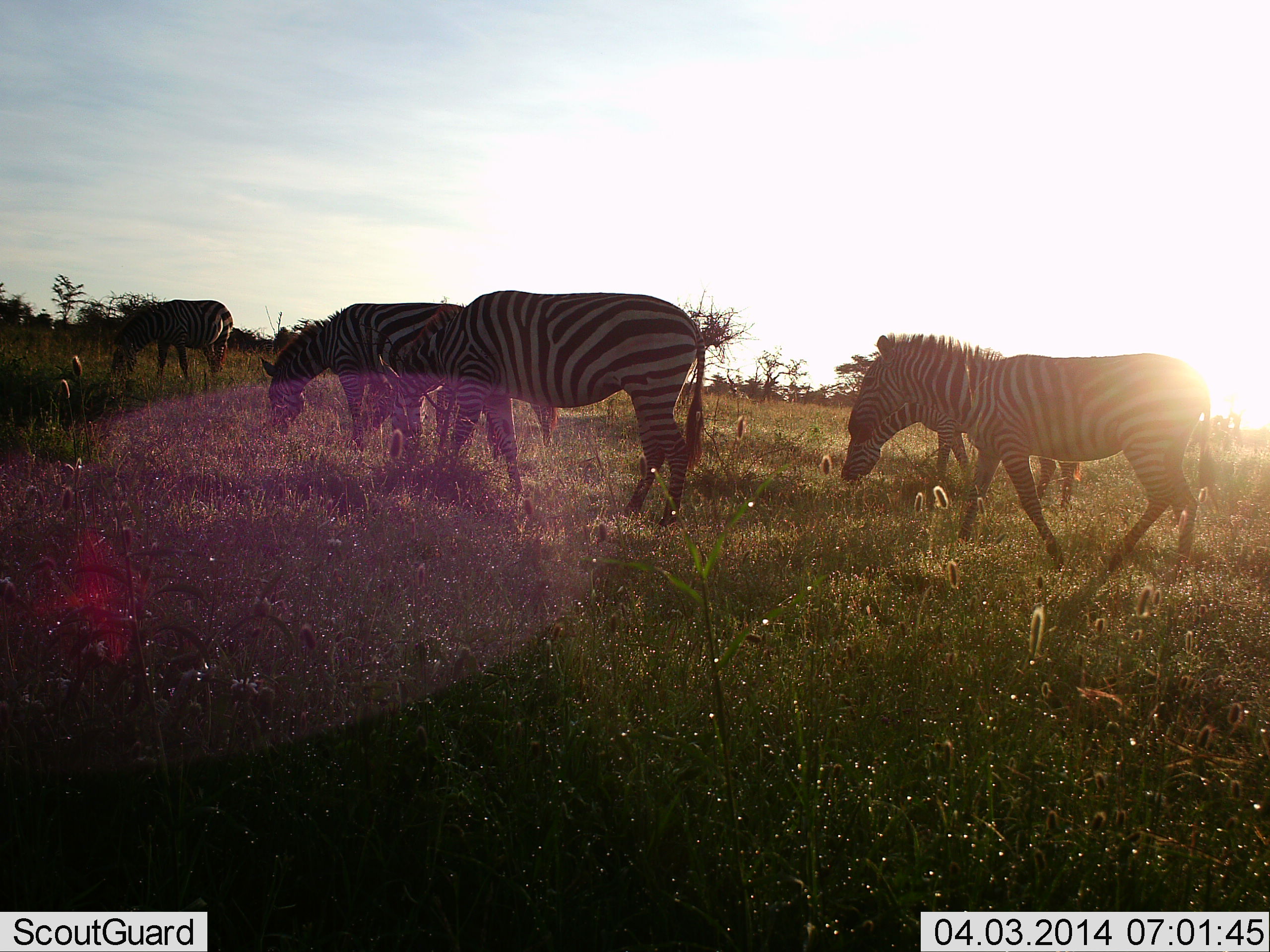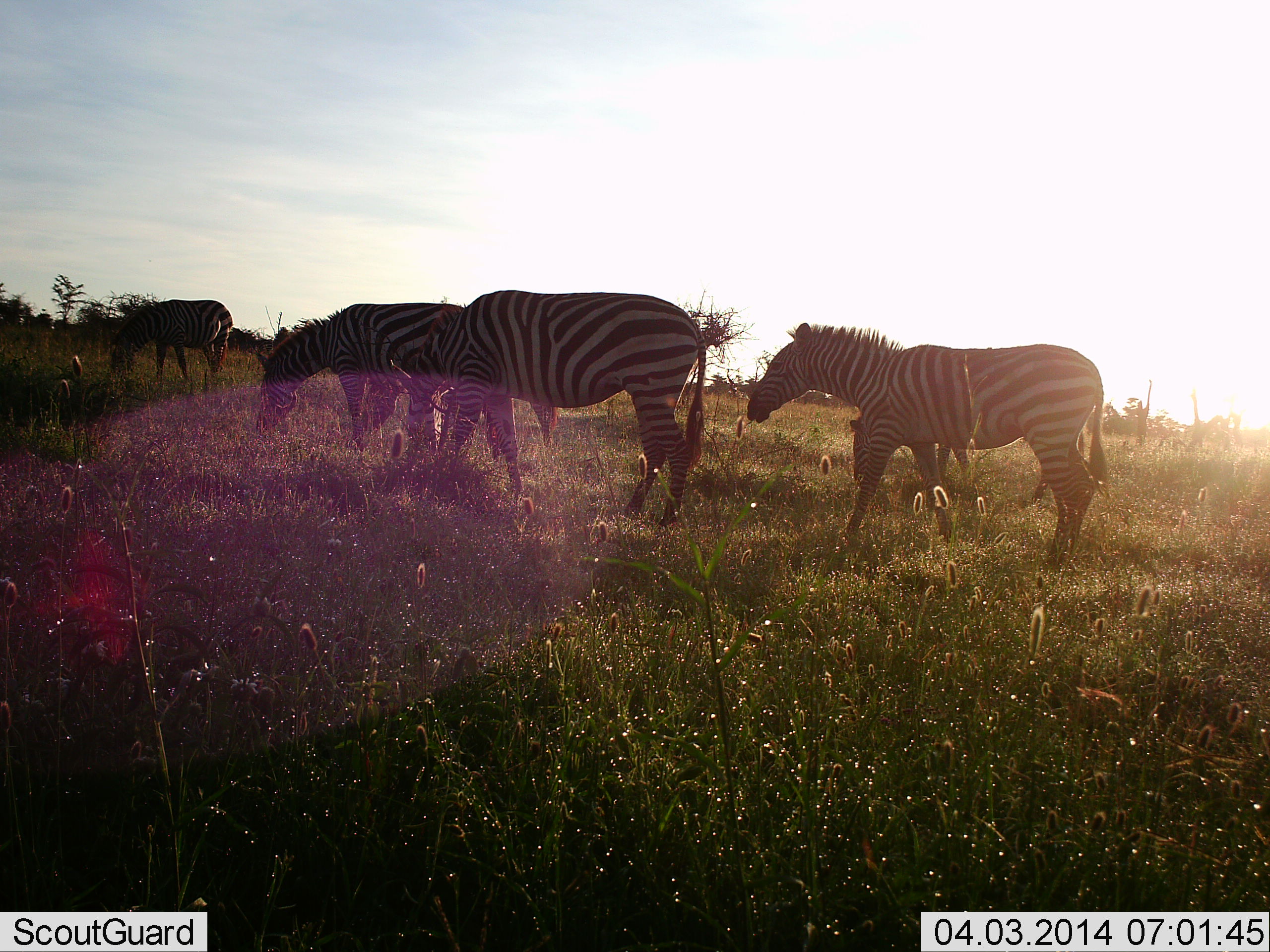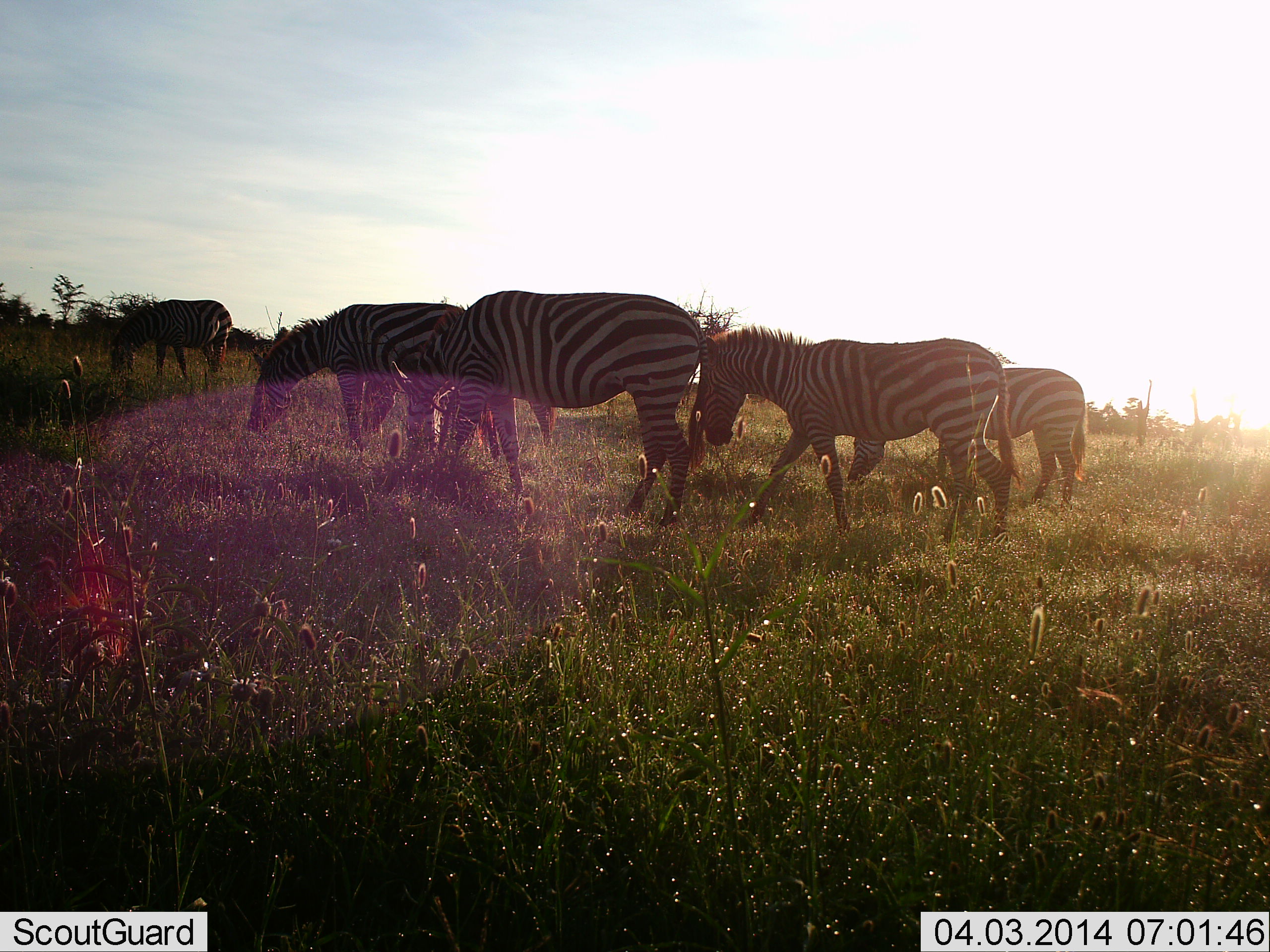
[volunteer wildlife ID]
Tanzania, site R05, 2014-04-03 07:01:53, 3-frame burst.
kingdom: Animalia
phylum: Chordata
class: Mammalia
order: Perissodactyla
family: Equidae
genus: Equus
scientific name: Equus quagga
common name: plains zebra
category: zebra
Zebra (plains zebra) (Equus quagga), count 5. Behavior (volunteer vote fractions): standing 60%, resting 0%, moving 40%, interacting 0%. Young present (vote fraction): 0%. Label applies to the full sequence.